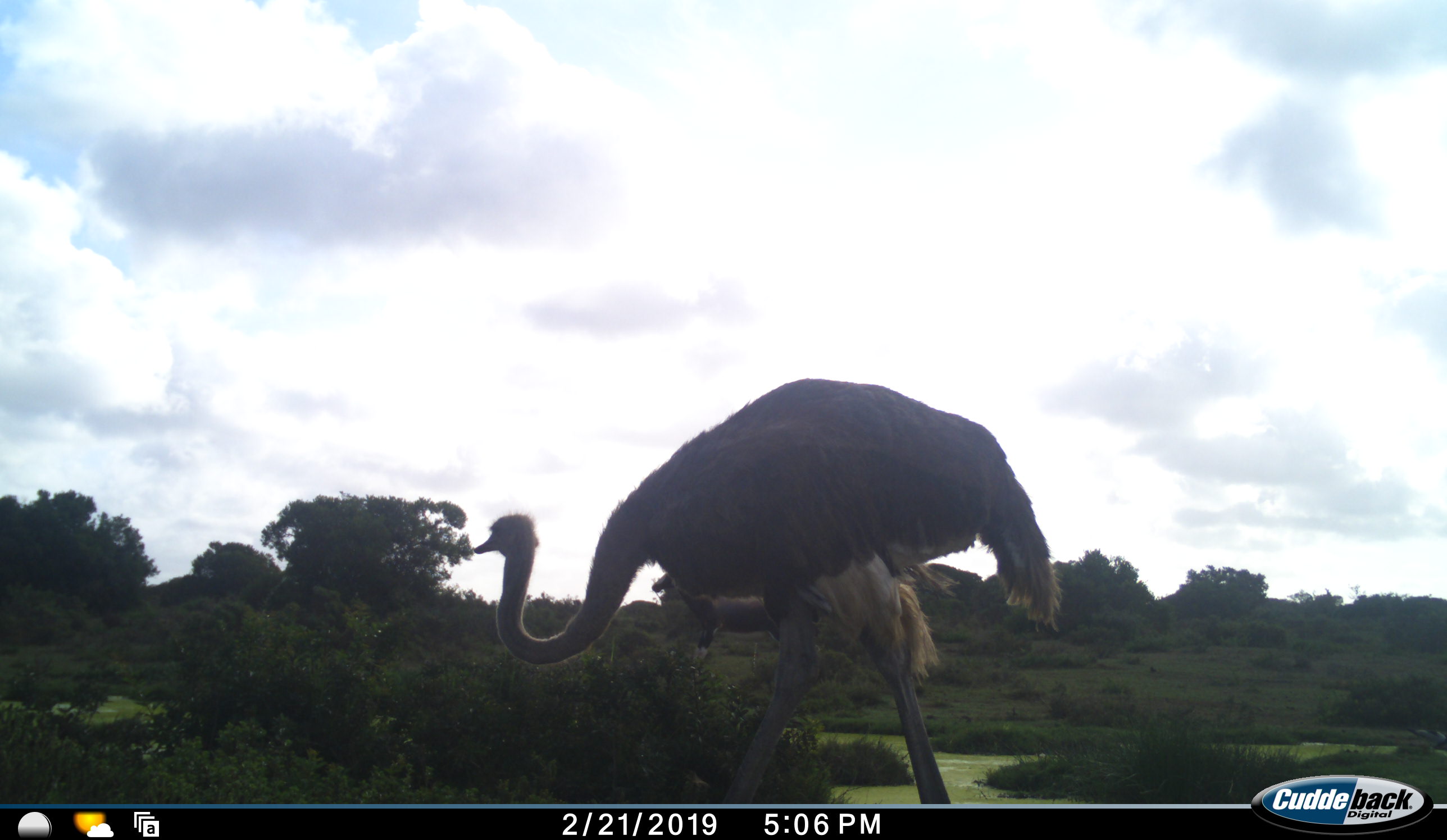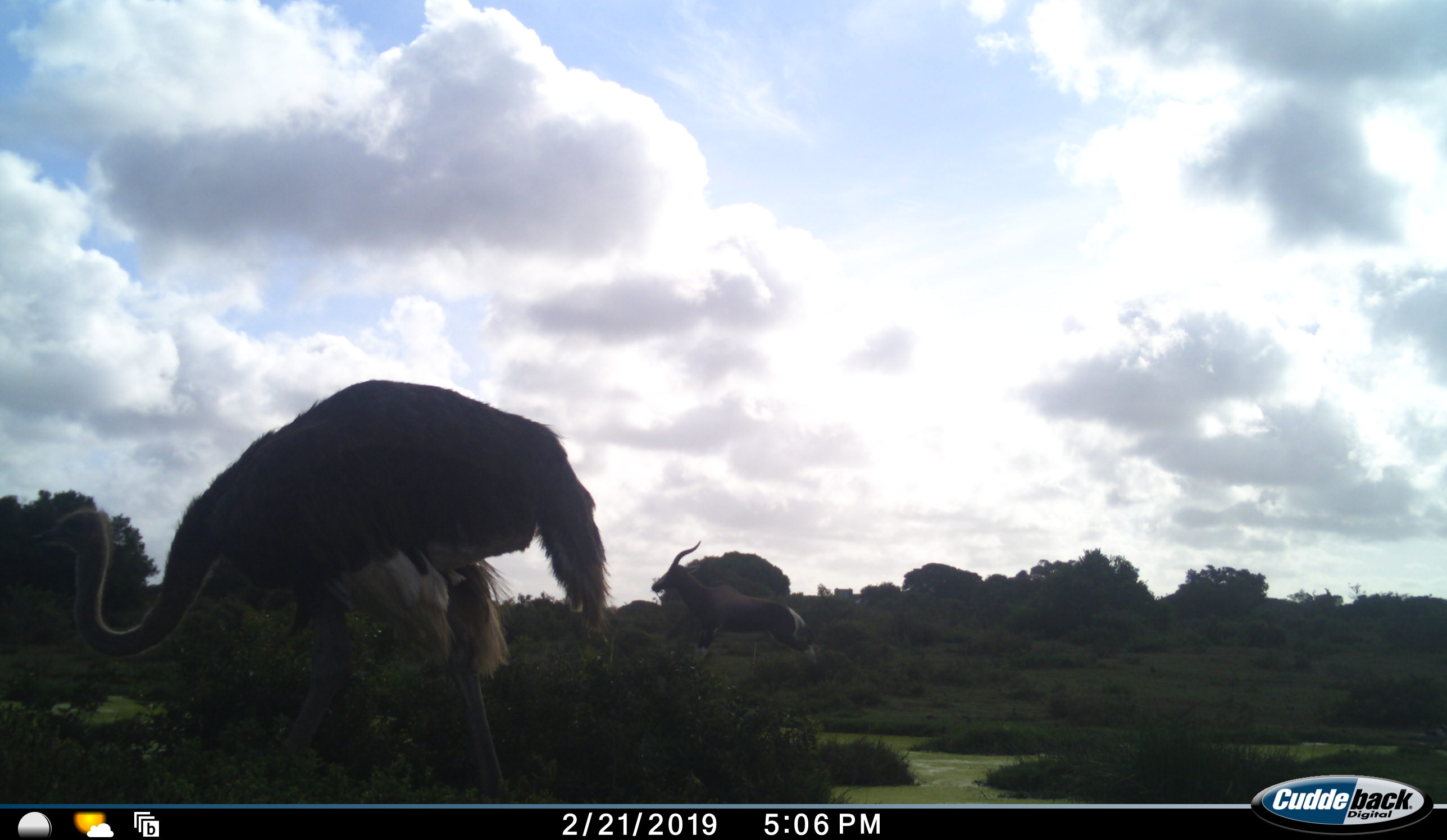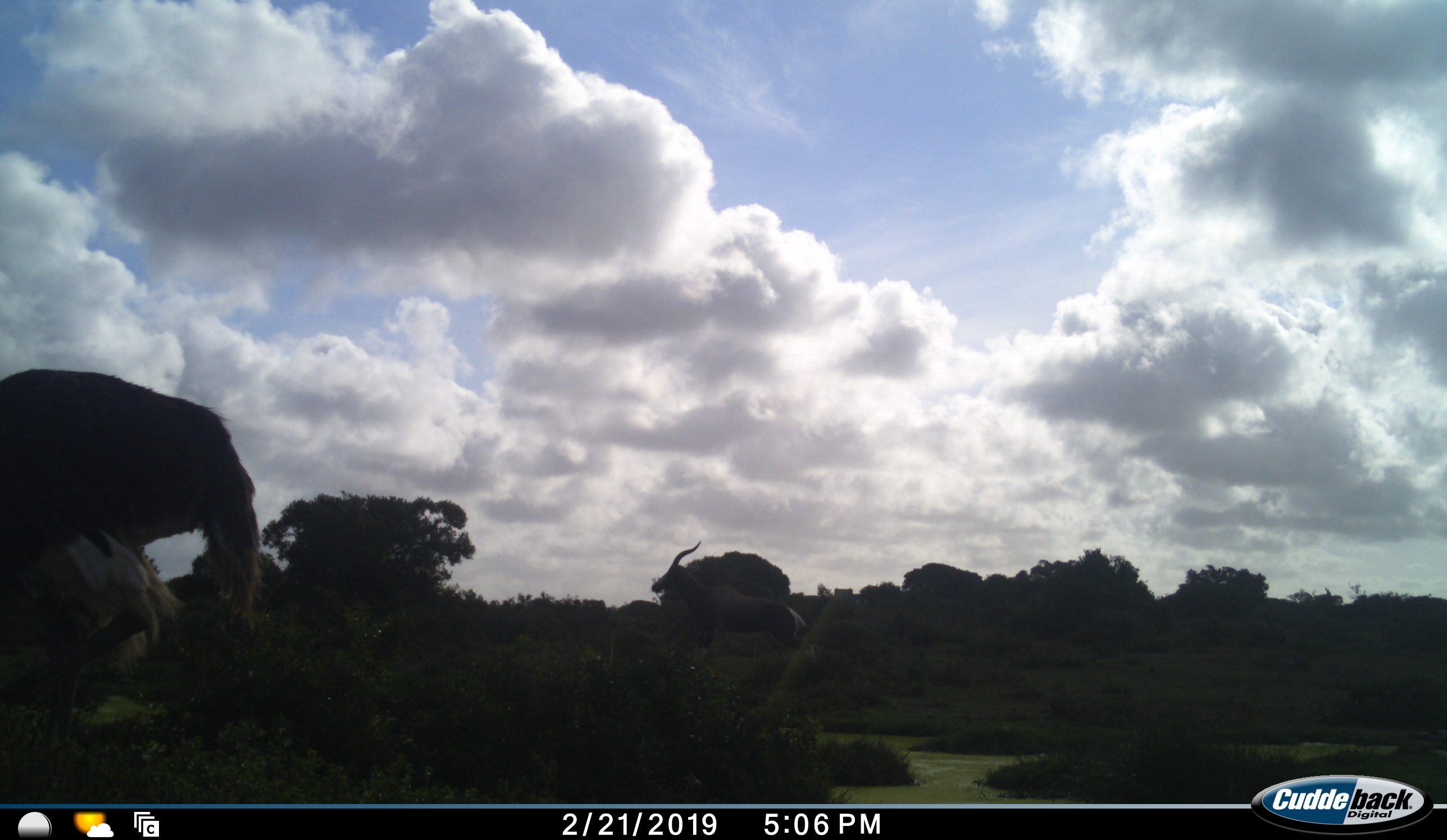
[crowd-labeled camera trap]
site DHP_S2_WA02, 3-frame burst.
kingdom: Animalia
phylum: Chordata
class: Aves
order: Struthioniformes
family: Struthionidae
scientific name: Struthionidae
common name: ostrich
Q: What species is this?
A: Ostrich (Struthionidae).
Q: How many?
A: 1.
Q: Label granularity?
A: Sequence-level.